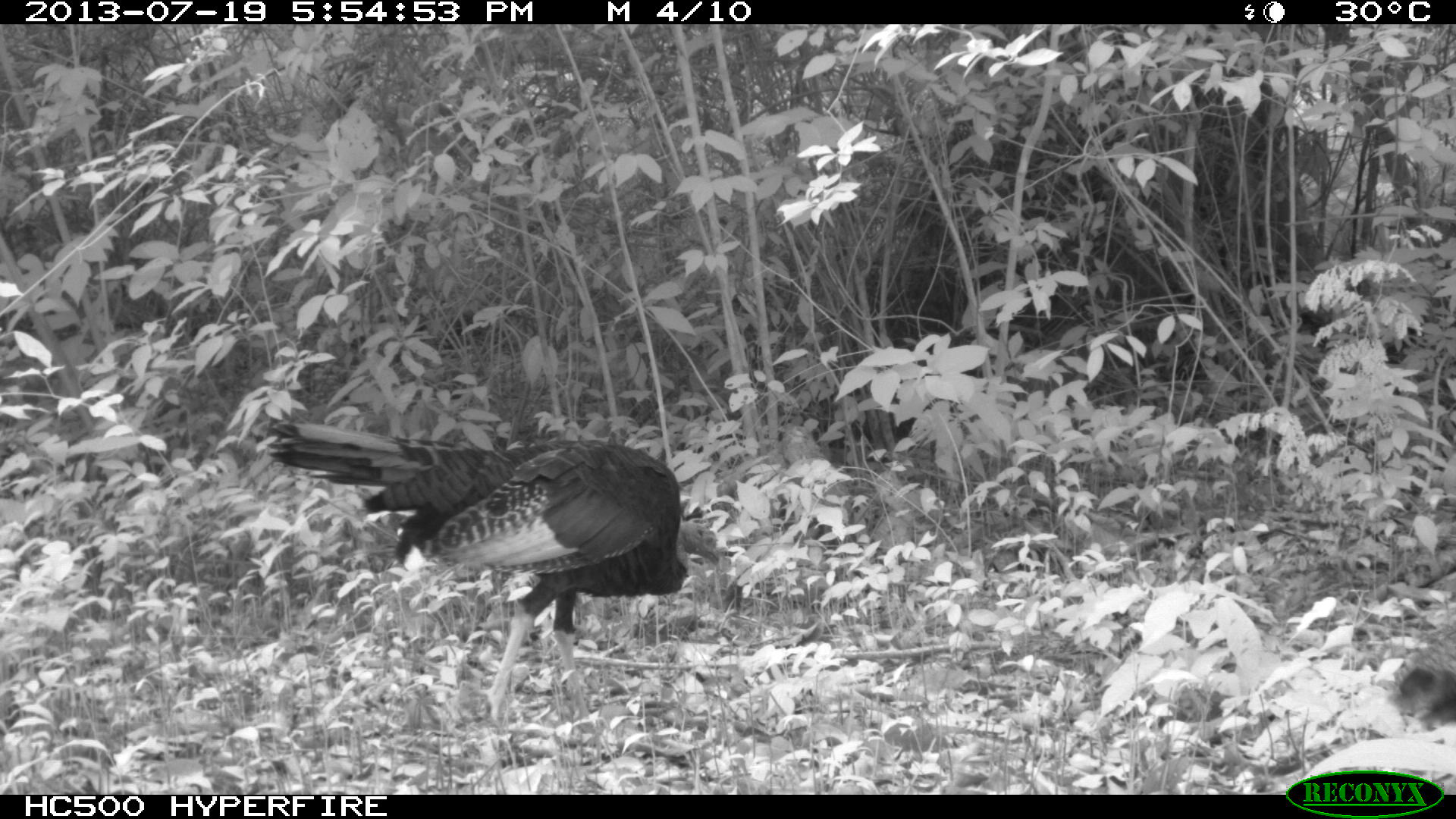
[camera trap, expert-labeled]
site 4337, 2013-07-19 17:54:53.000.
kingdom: Animalia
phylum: Chordata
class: Aves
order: Galliformes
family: Phasianidae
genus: Meleagris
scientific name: Meleagris ocellata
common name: ocellated turkey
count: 2